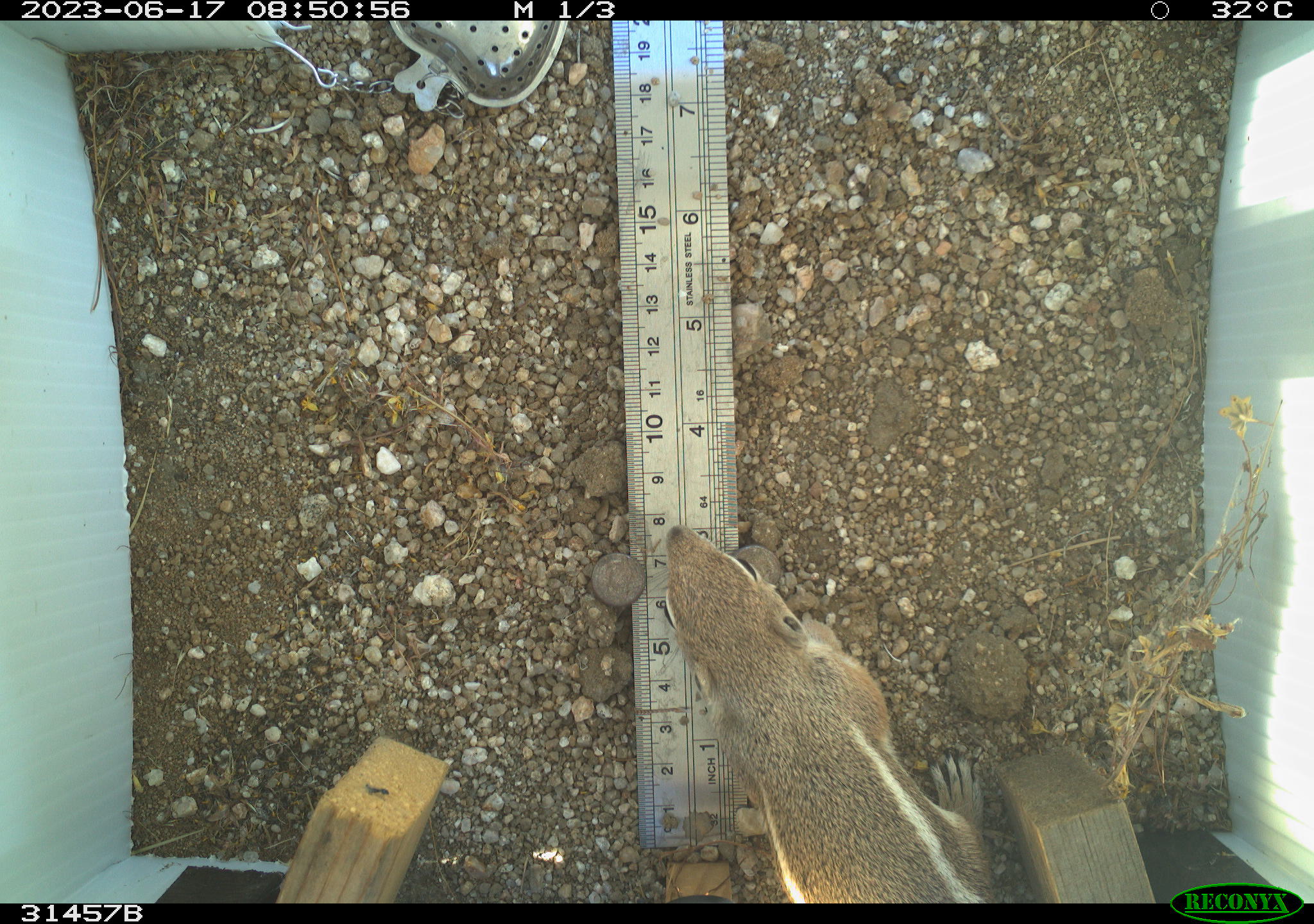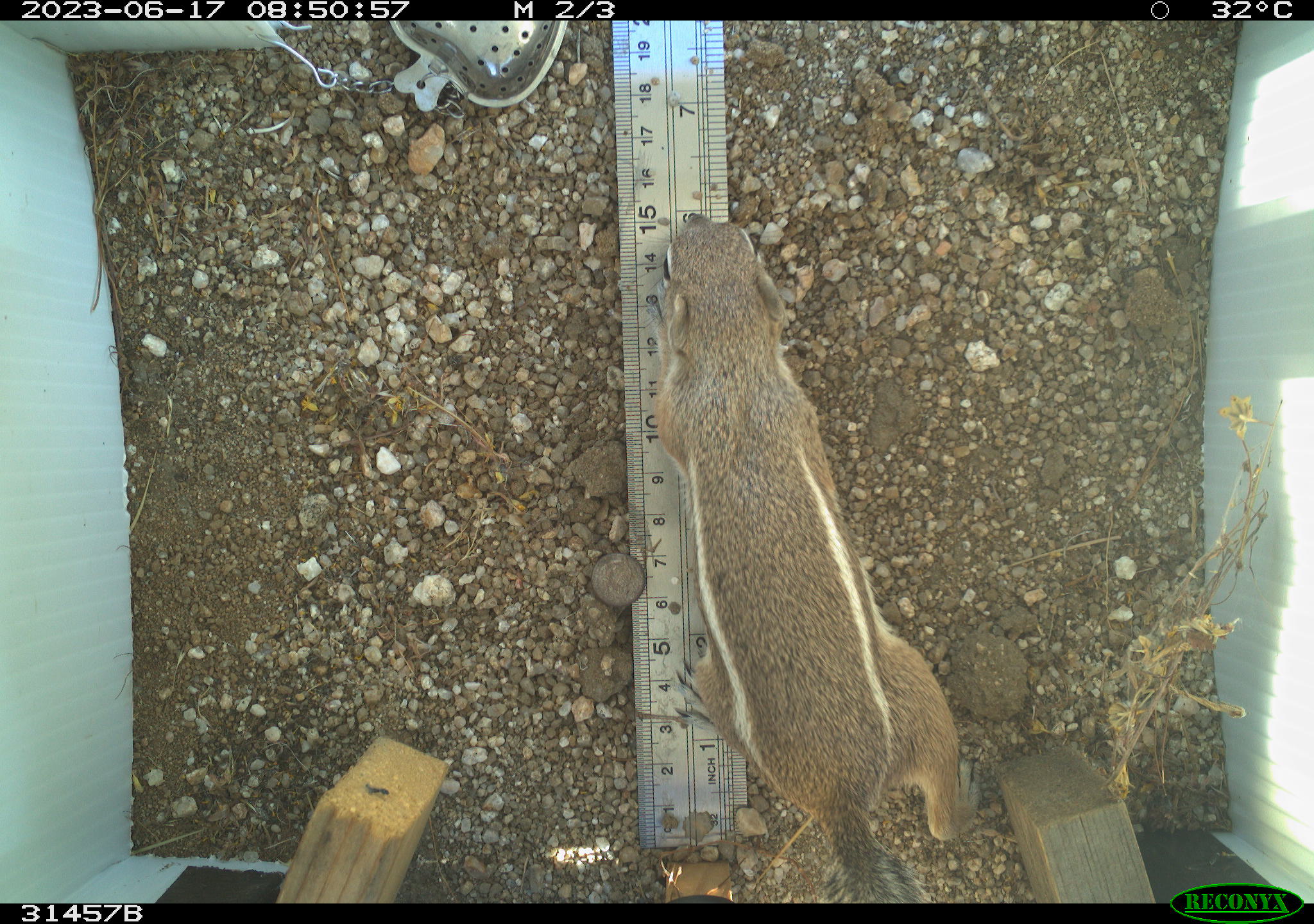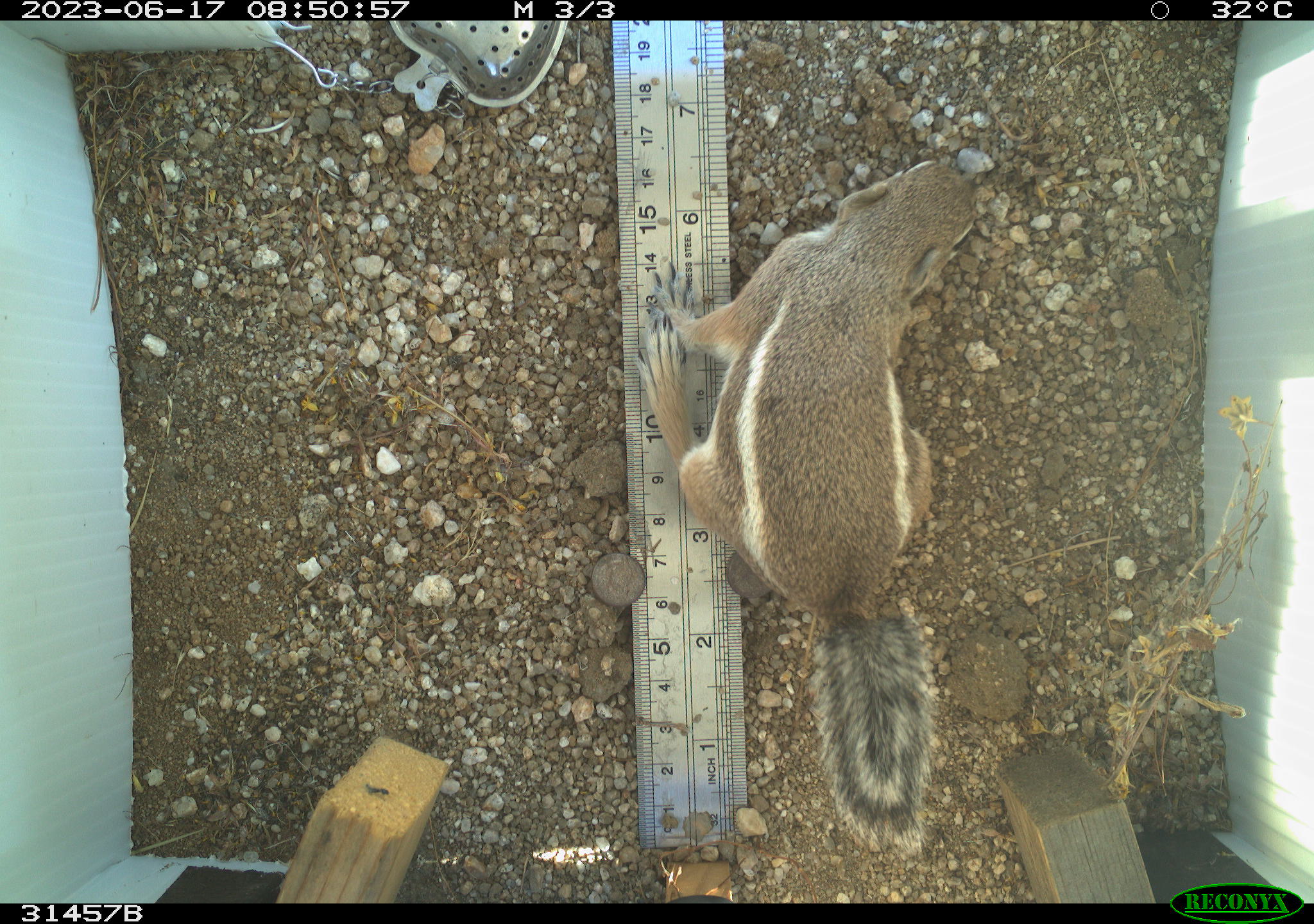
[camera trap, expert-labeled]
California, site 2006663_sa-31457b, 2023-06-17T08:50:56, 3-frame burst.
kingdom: Animalia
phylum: Chordata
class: Mammalia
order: Rodentia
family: Sciuridae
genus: Ammospermophilus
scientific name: Ammospermophilus leucurus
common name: white-tailed antelope squirrel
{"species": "white-tailed antelope squirrel (Ammospermophilus leucurus)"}